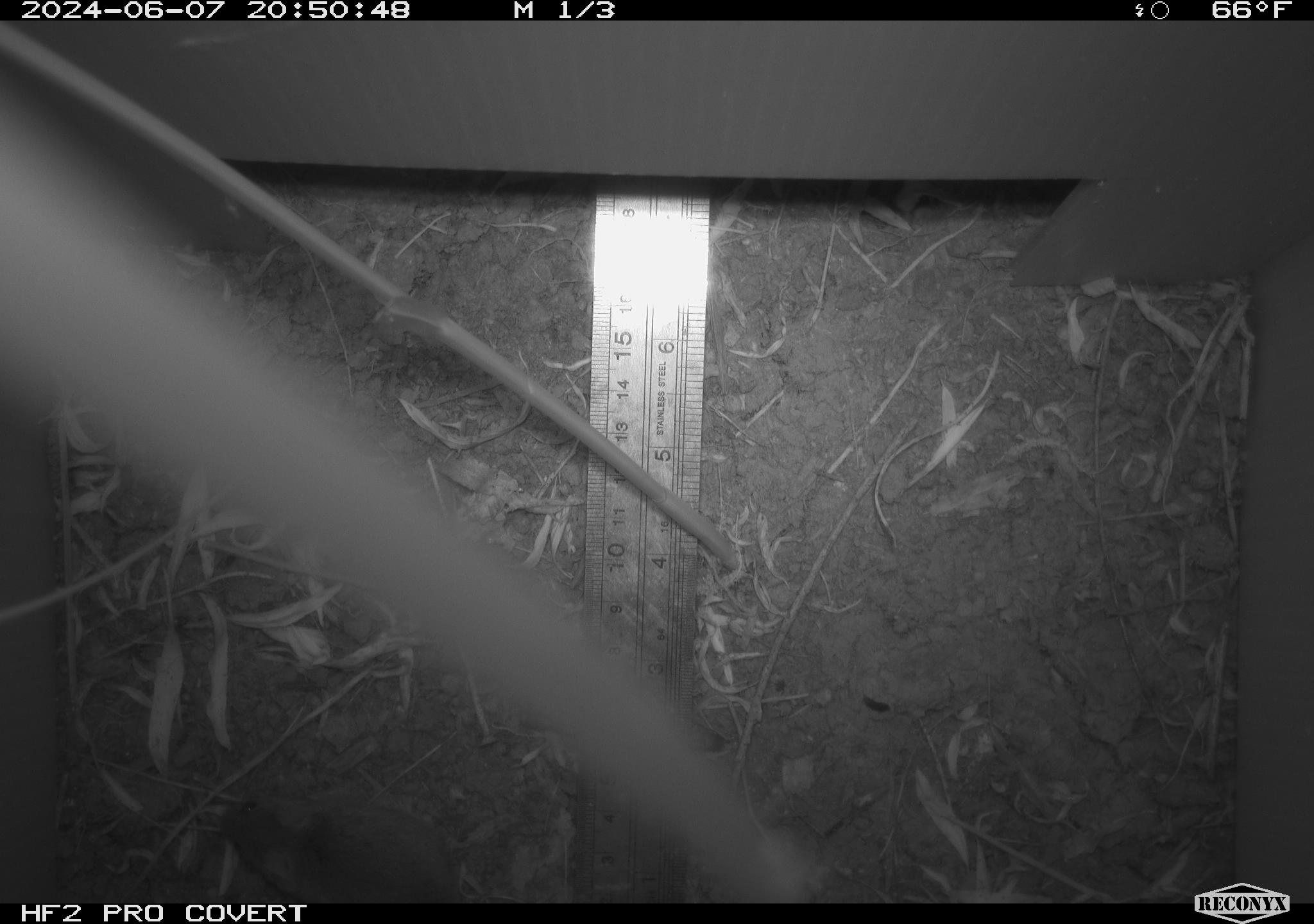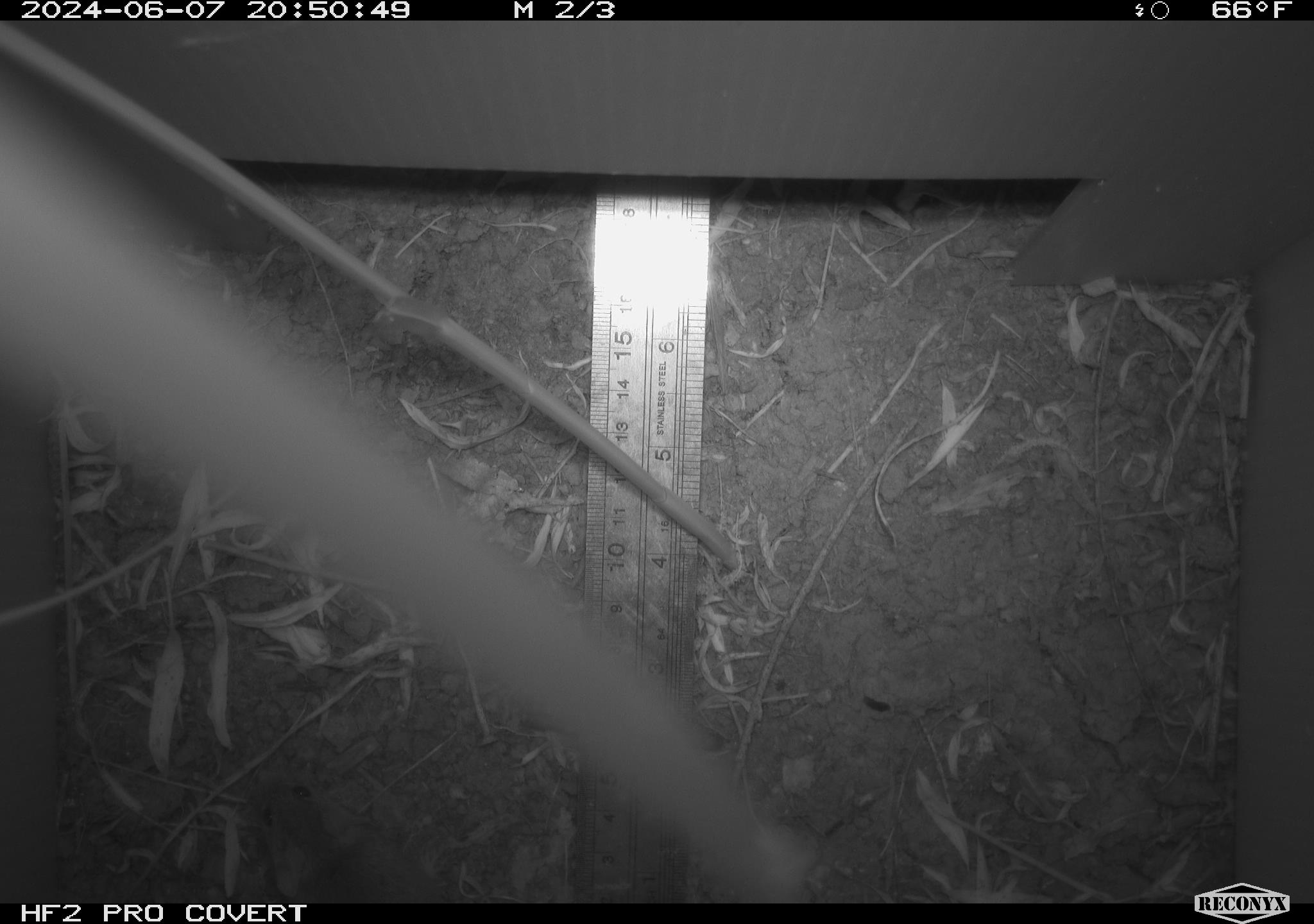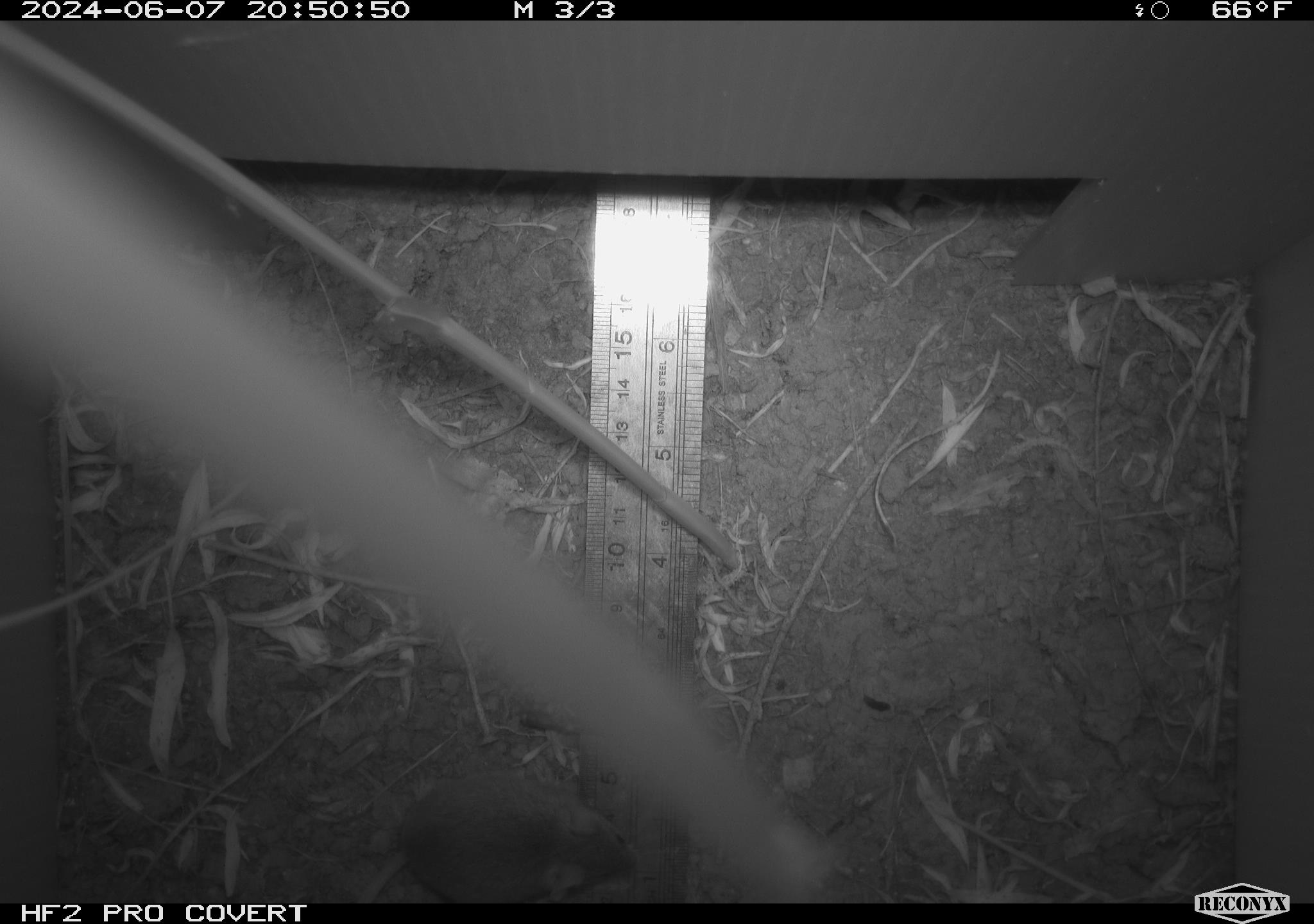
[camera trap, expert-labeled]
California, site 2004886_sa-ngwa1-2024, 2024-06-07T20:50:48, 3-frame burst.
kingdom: Animalia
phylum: Chordata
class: Mammalia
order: Rodentia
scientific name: Rodentia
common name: mouse species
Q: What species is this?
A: Mouse species (Rodentia).